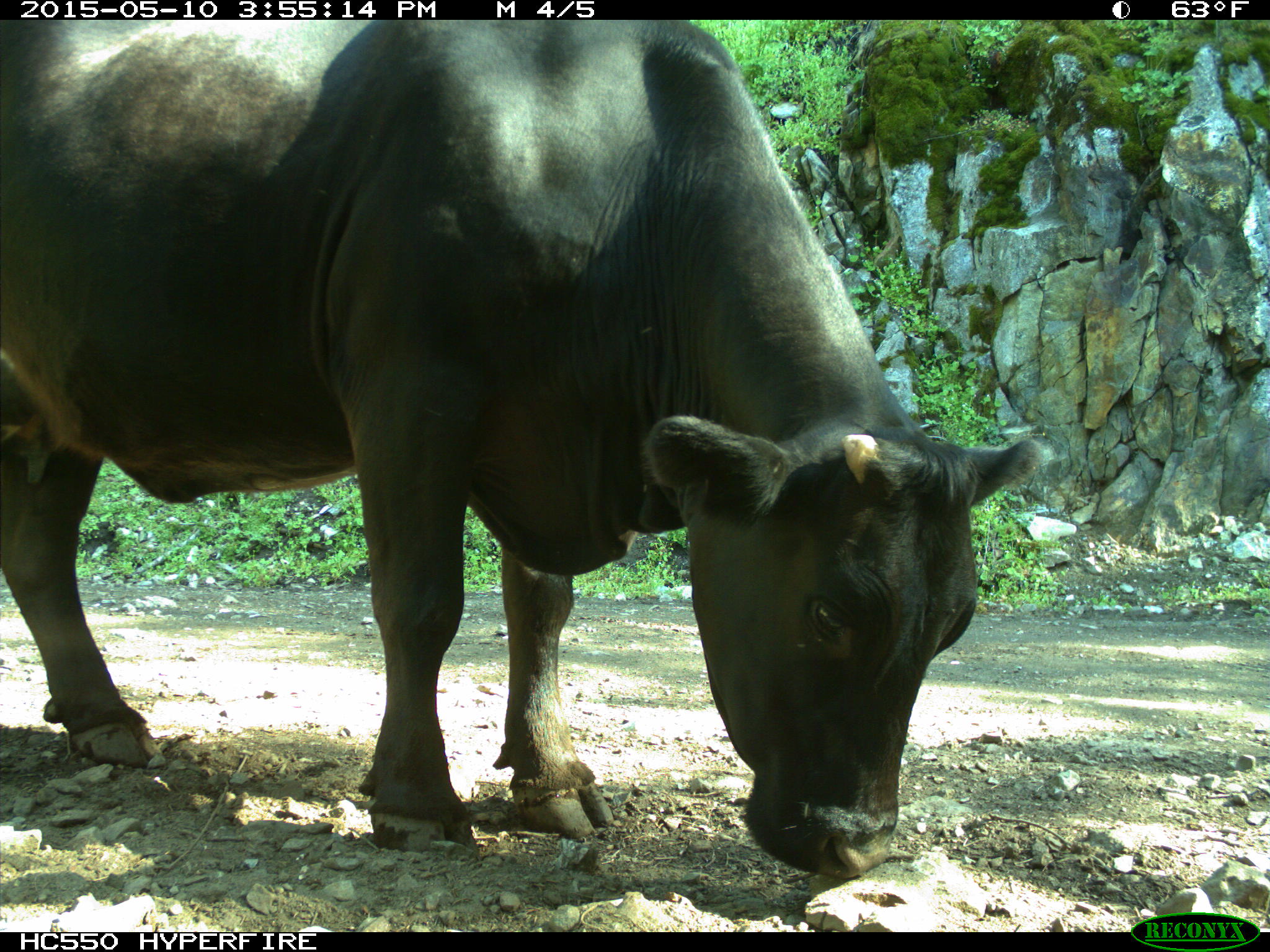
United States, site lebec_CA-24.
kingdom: Animalia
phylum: Chordata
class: Mammalia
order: Artiodactyla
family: Bovidae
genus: Bos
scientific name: Bos taurus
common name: domestic cow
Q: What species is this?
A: Bos taurus (domestic cow).